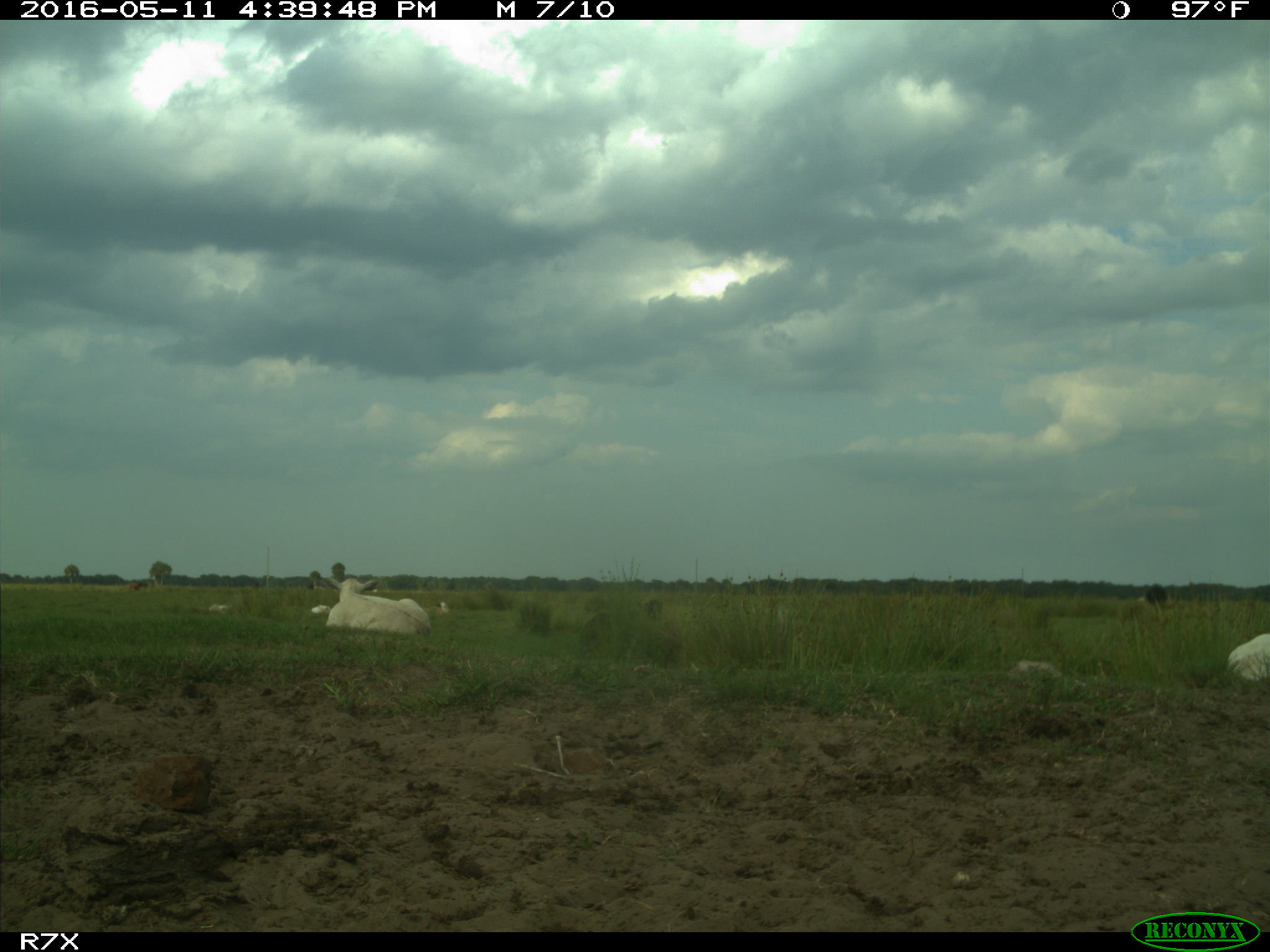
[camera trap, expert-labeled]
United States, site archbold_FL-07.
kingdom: Animalia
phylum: Chordata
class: Mammalia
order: Artiodactyla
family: Bovidae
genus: Bos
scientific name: Bos taurus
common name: domestic cow